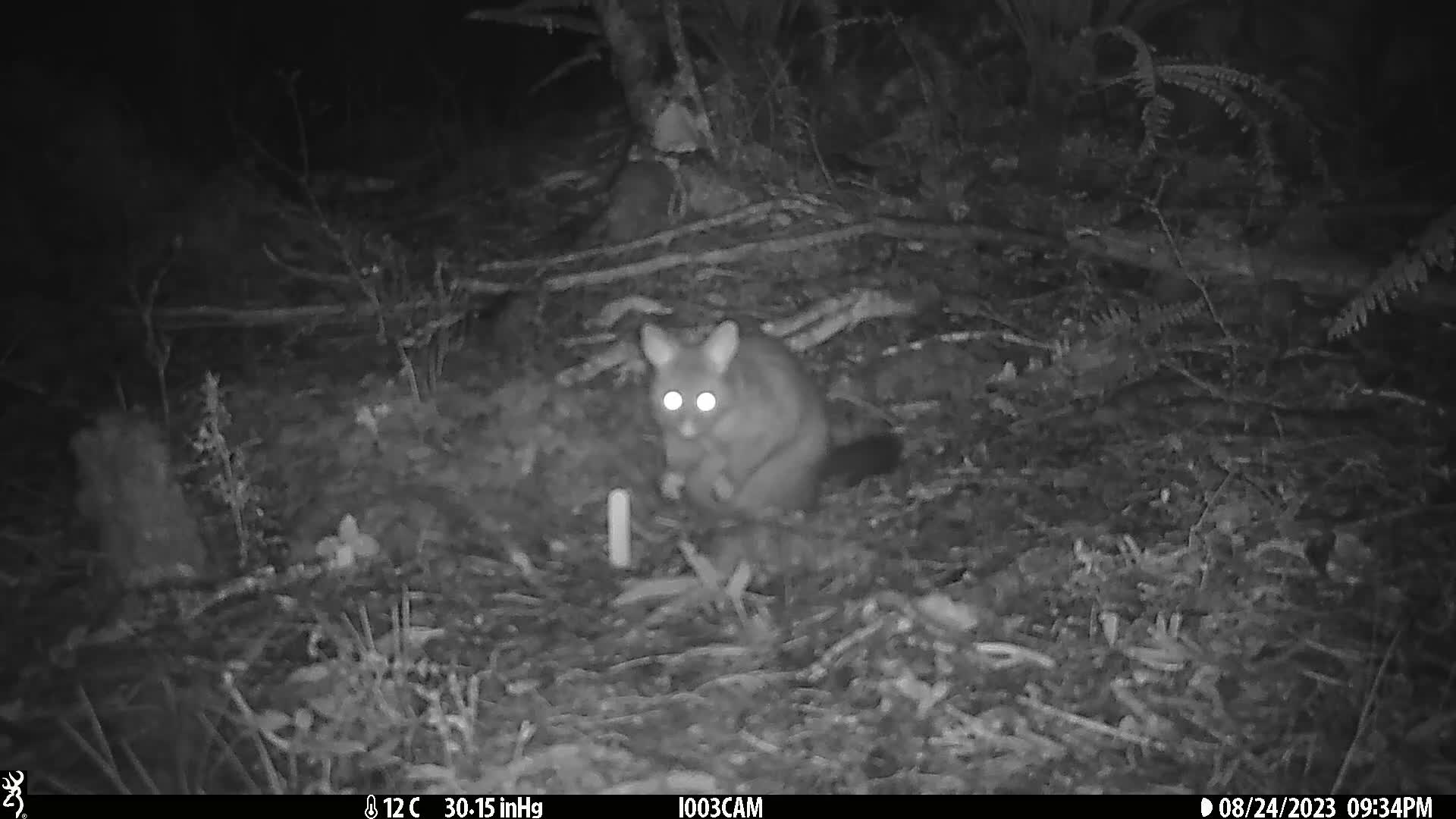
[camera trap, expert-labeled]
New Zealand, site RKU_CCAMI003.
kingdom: Animalia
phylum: Chordata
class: Mammalia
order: Diprotodontia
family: Phalangeridae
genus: Trichosurus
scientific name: Trichosurus vulpecula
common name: common brushtail possum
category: possum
Possum (common brushtail possum) (Trichosurus vulpecula).